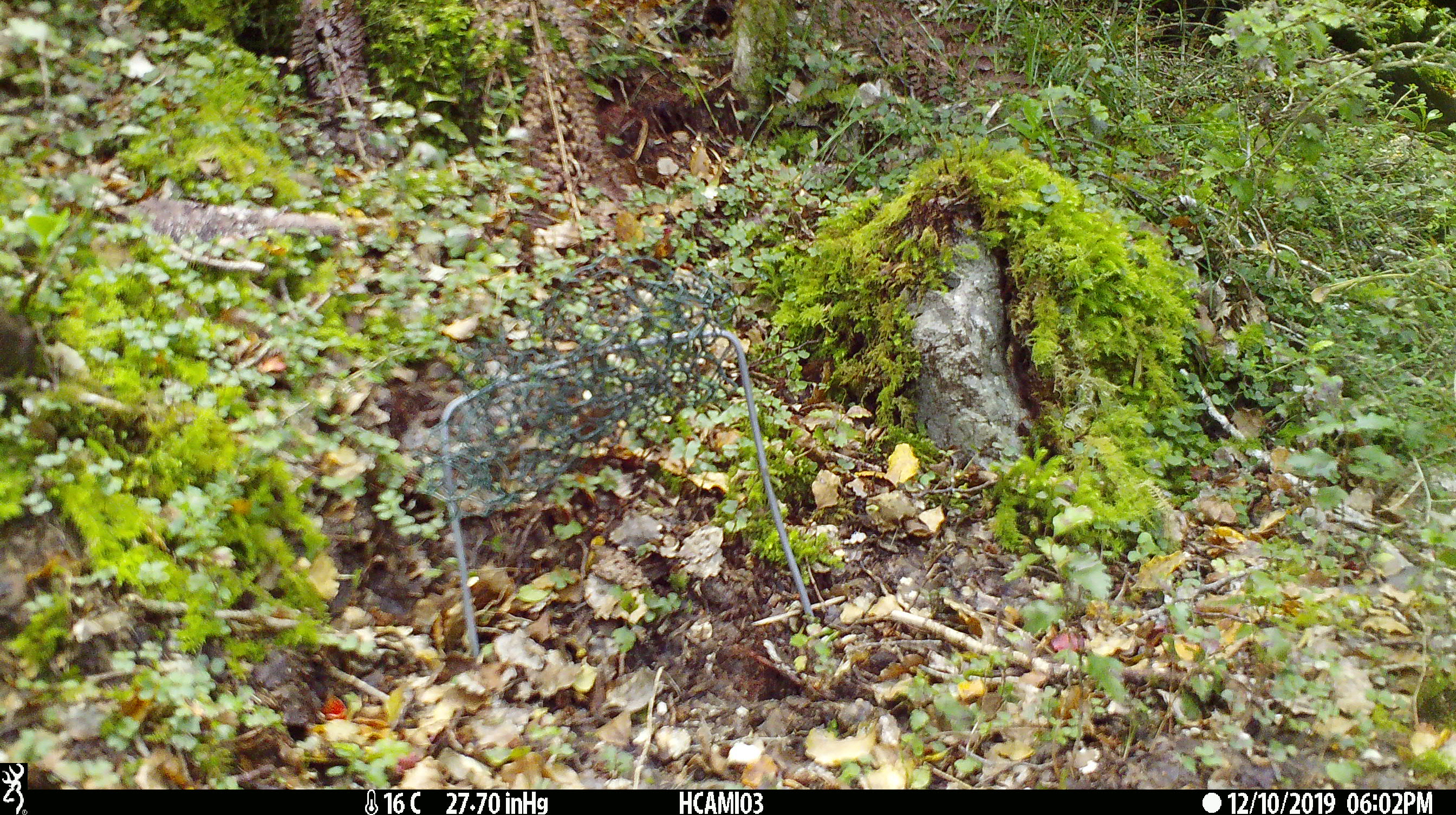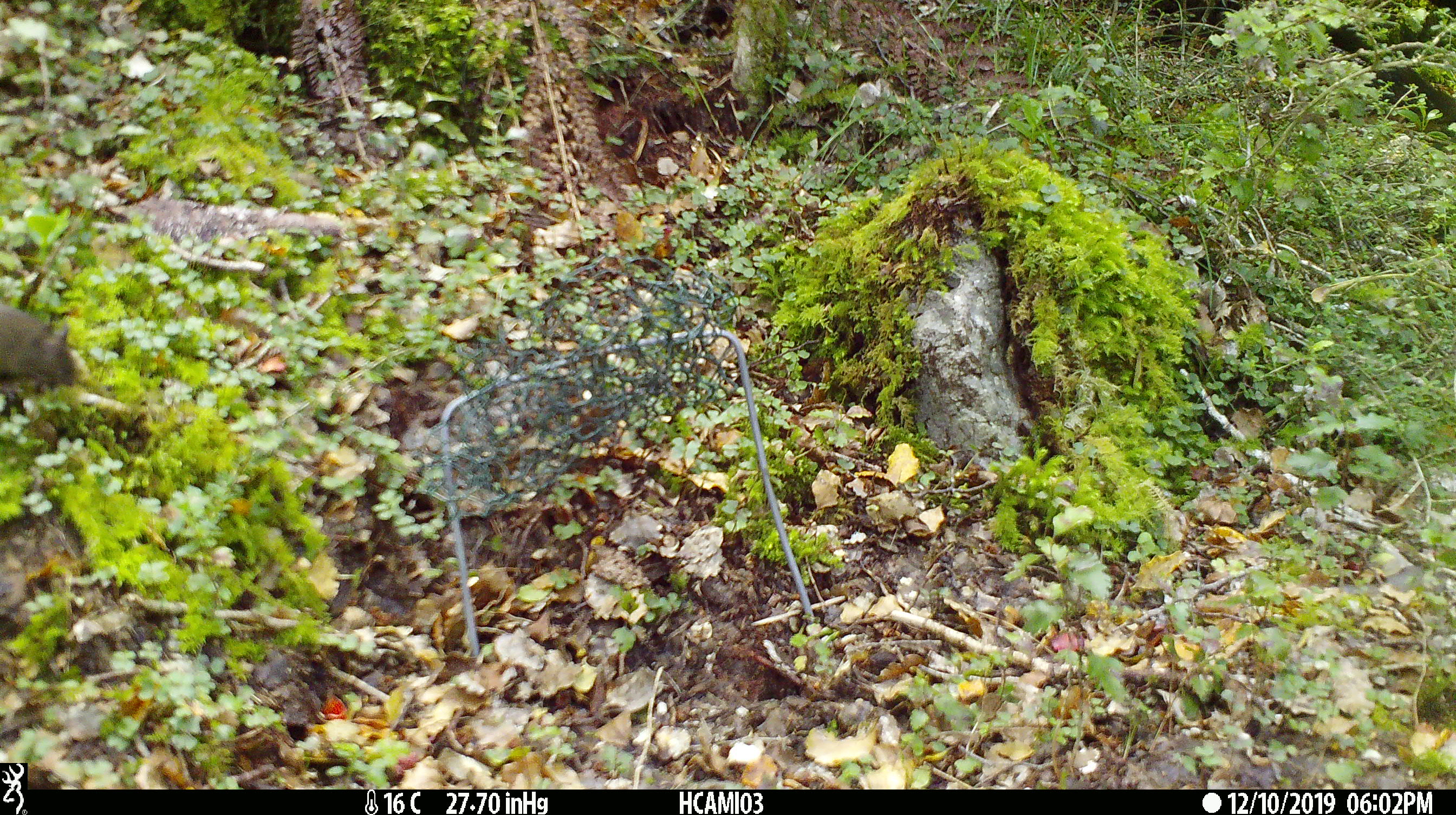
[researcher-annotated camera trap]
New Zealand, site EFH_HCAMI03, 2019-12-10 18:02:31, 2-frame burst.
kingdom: Animalia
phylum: Chordata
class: Mammalia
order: Rodentia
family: Muridae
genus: Mus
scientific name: Mus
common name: mouse